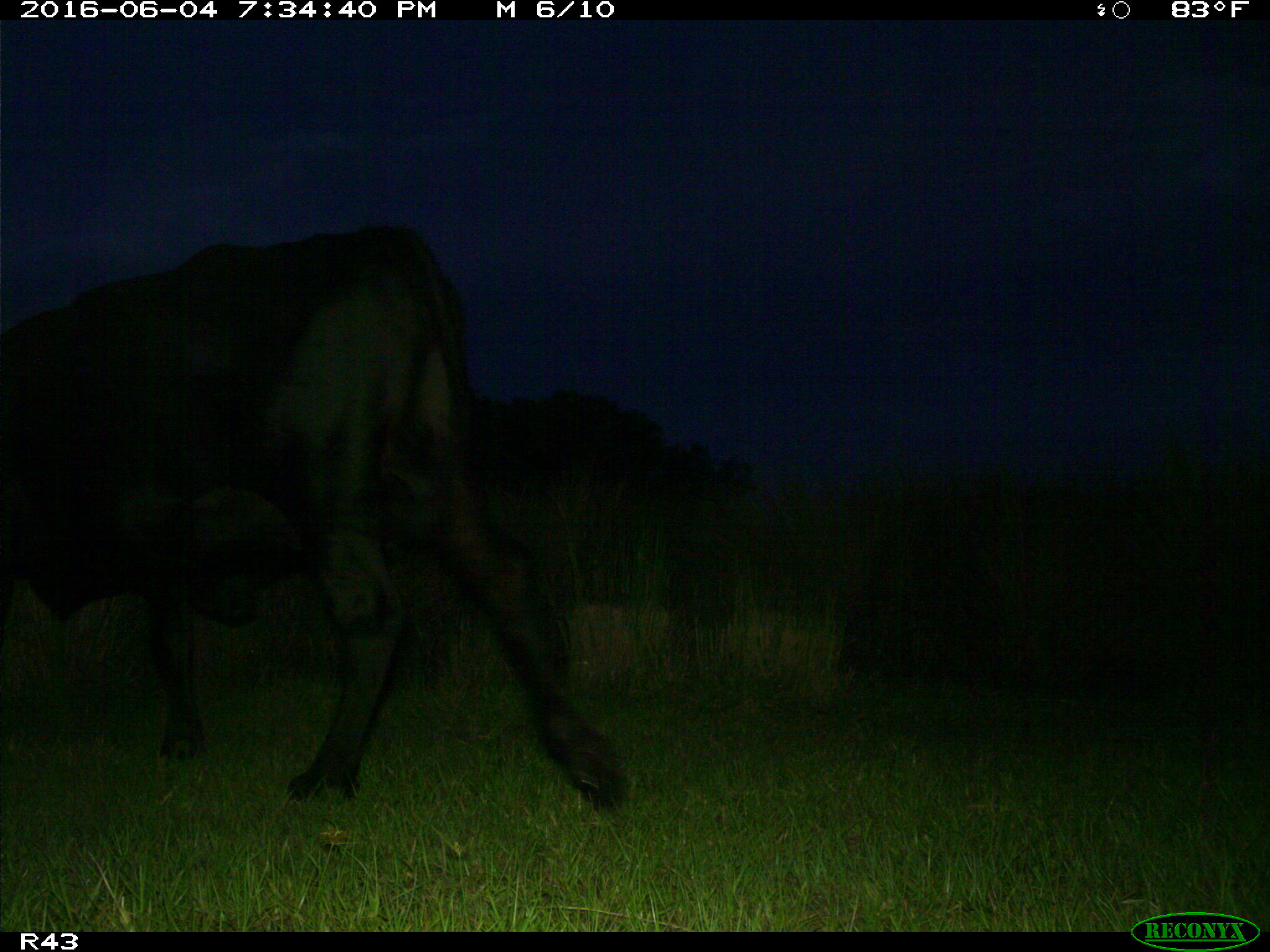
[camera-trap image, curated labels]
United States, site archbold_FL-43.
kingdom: Animalia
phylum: Chordata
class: Mammalia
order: Artiodactyla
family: Bovidae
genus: Bos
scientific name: Bos taurus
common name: domestic cow